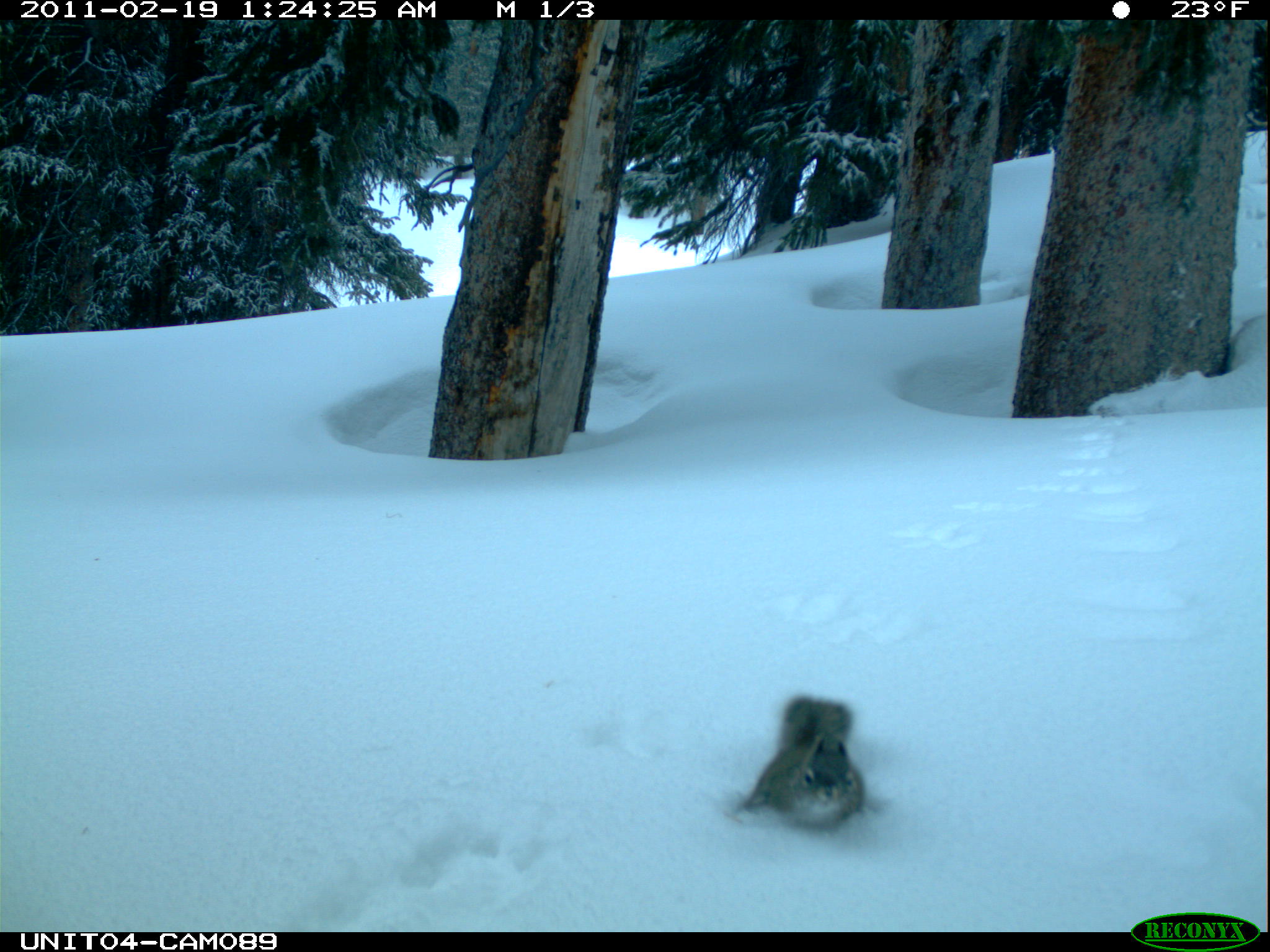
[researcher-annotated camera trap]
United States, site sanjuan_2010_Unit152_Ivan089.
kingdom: Animalia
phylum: Chordata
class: Mammalia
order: Rodentia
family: Sciuridae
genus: Tamiasciurus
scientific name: Tamiasciurus hudsonicus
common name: american red squirrel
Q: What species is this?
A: Tamiasciurus hudsonicus (american red squirrel).